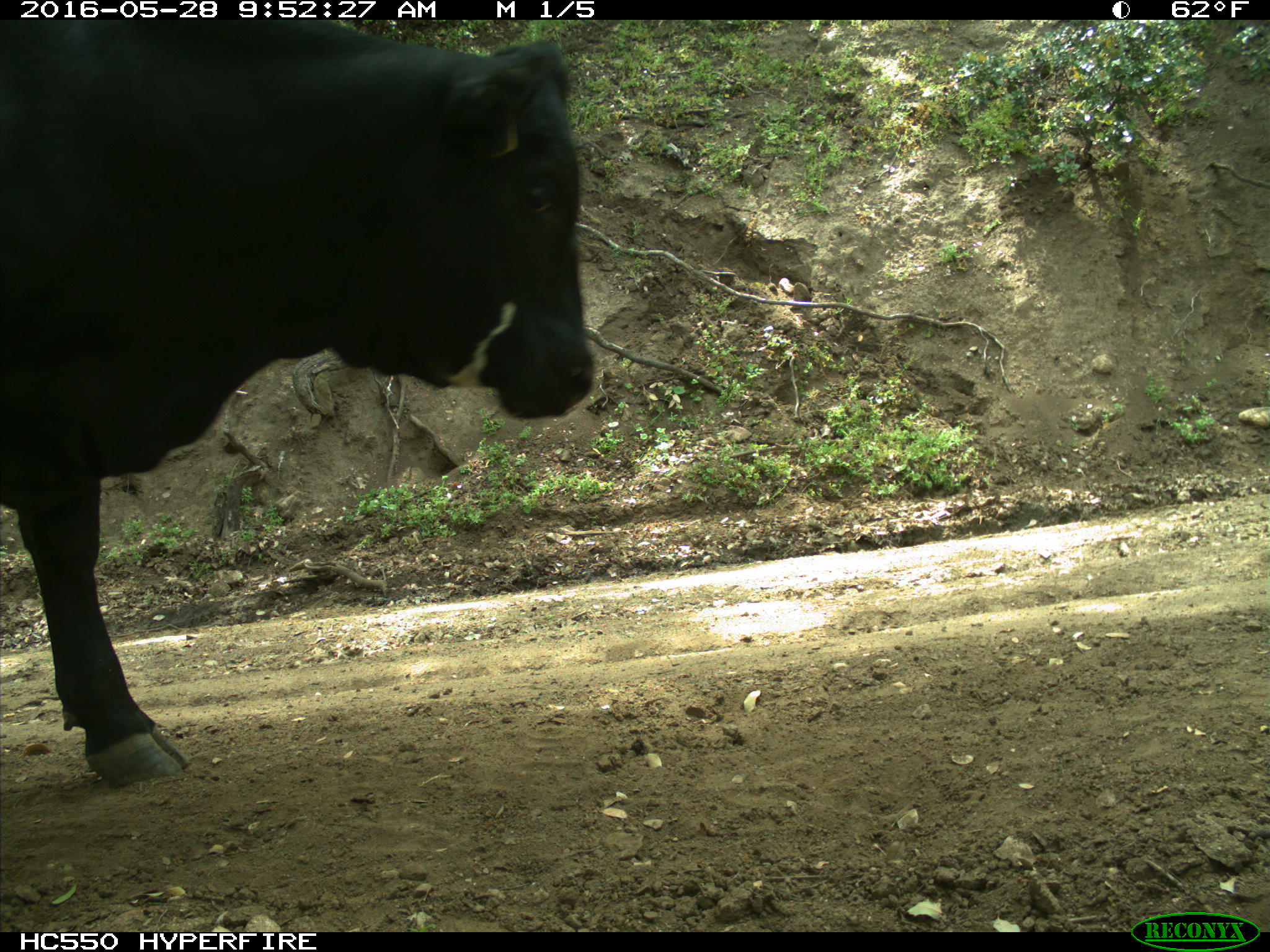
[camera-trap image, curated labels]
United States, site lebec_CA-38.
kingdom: Animalia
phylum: Chordata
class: Mammalia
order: Artiodactyla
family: Bovidae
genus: Bos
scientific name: Bos taurus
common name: domestic cow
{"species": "Bos taurus (domestic cow)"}